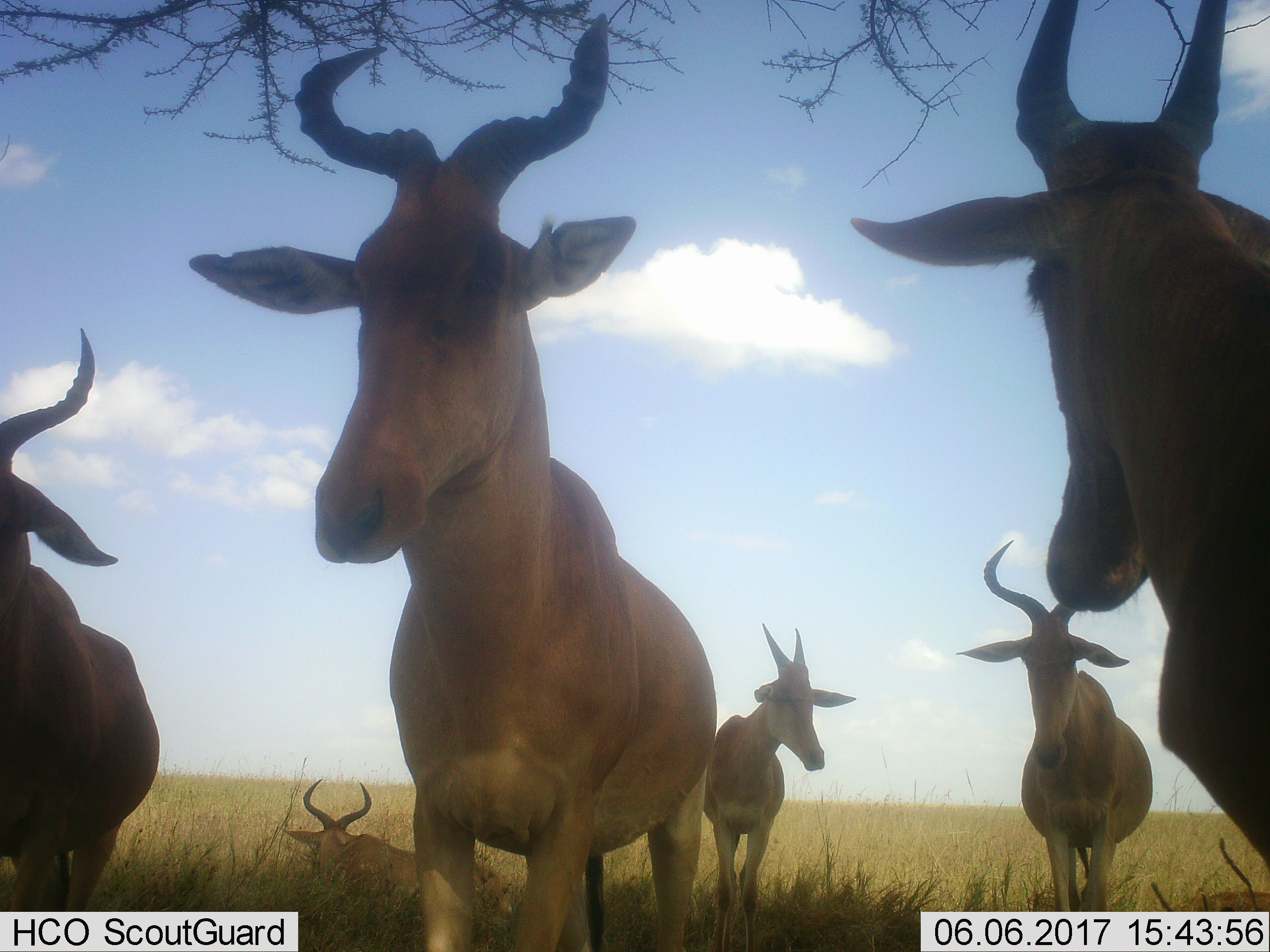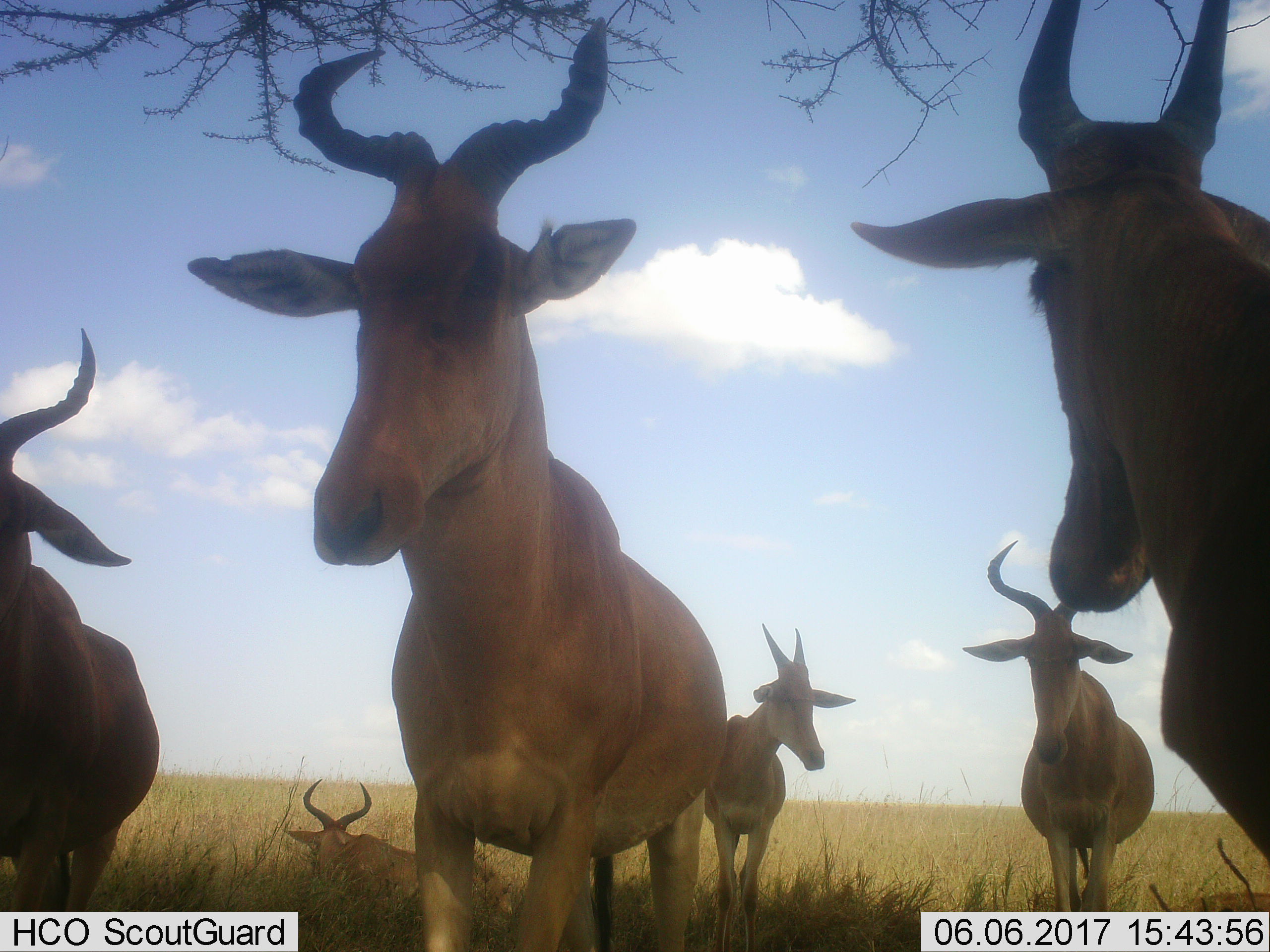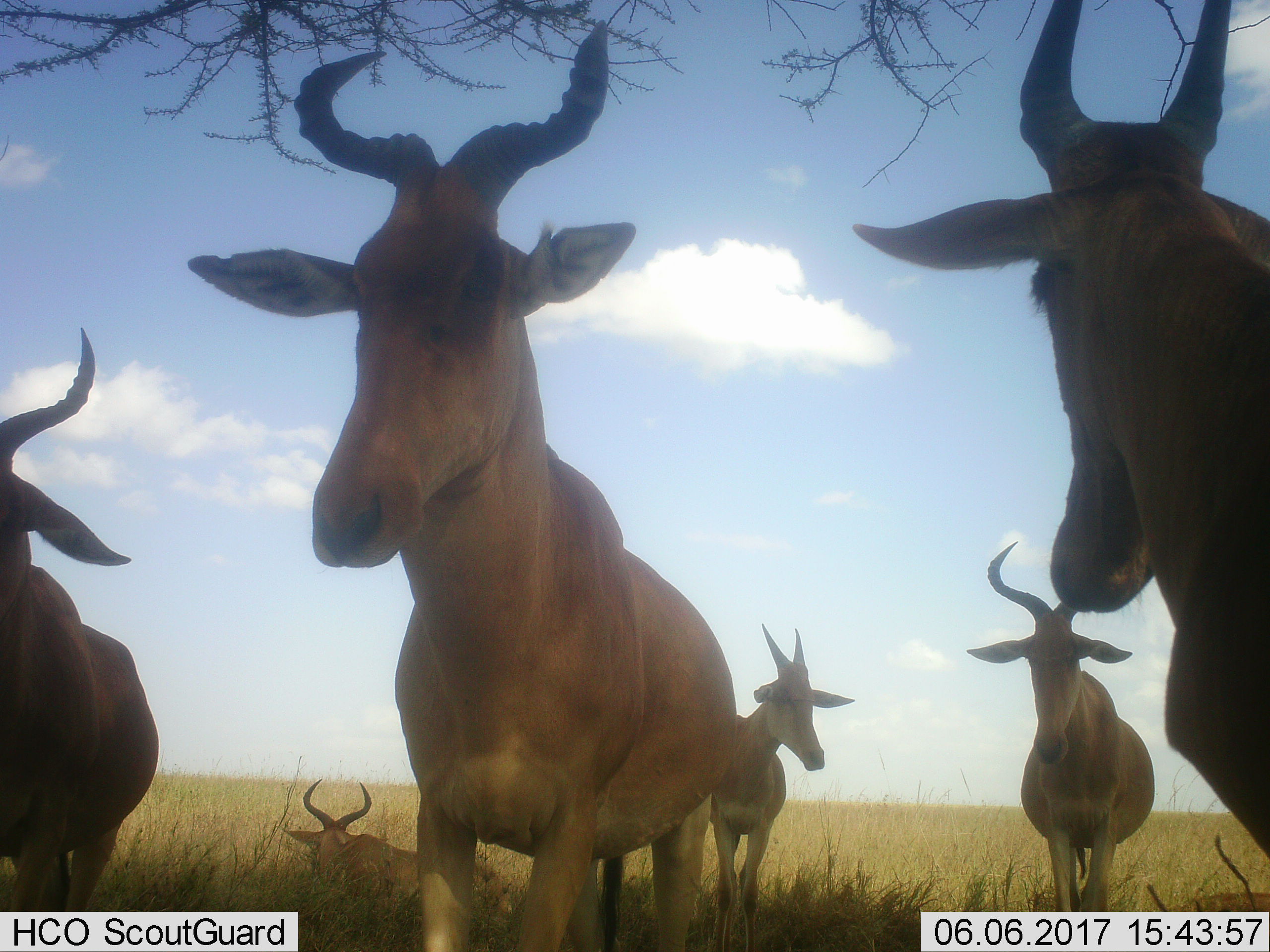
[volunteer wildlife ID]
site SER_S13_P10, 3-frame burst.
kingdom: Animalia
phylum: Chordata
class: Mammalia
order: Artiodactyla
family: Bovidae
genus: Alcelaphus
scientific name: Alcelaphus buselaphus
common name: hartebeest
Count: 6.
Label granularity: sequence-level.